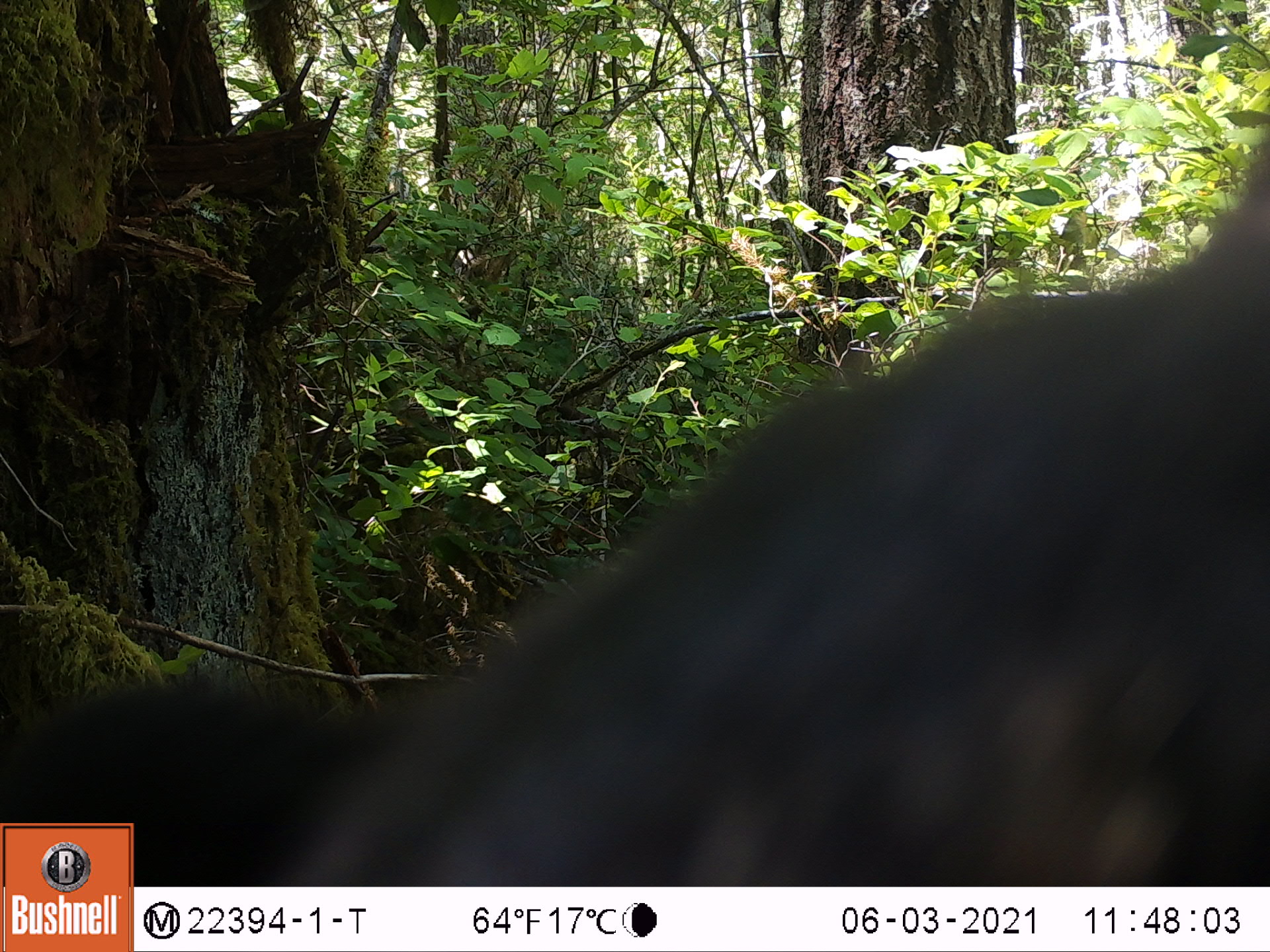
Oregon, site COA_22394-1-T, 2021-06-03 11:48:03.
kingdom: Animalia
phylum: Chordata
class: Mammalia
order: Artiodactyla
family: Cervidae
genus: Odocoileus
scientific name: Odocoileus hemionus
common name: black-tailed deer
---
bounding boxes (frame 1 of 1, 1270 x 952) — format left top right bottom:
black-tailed deer: 137 111 1269 885